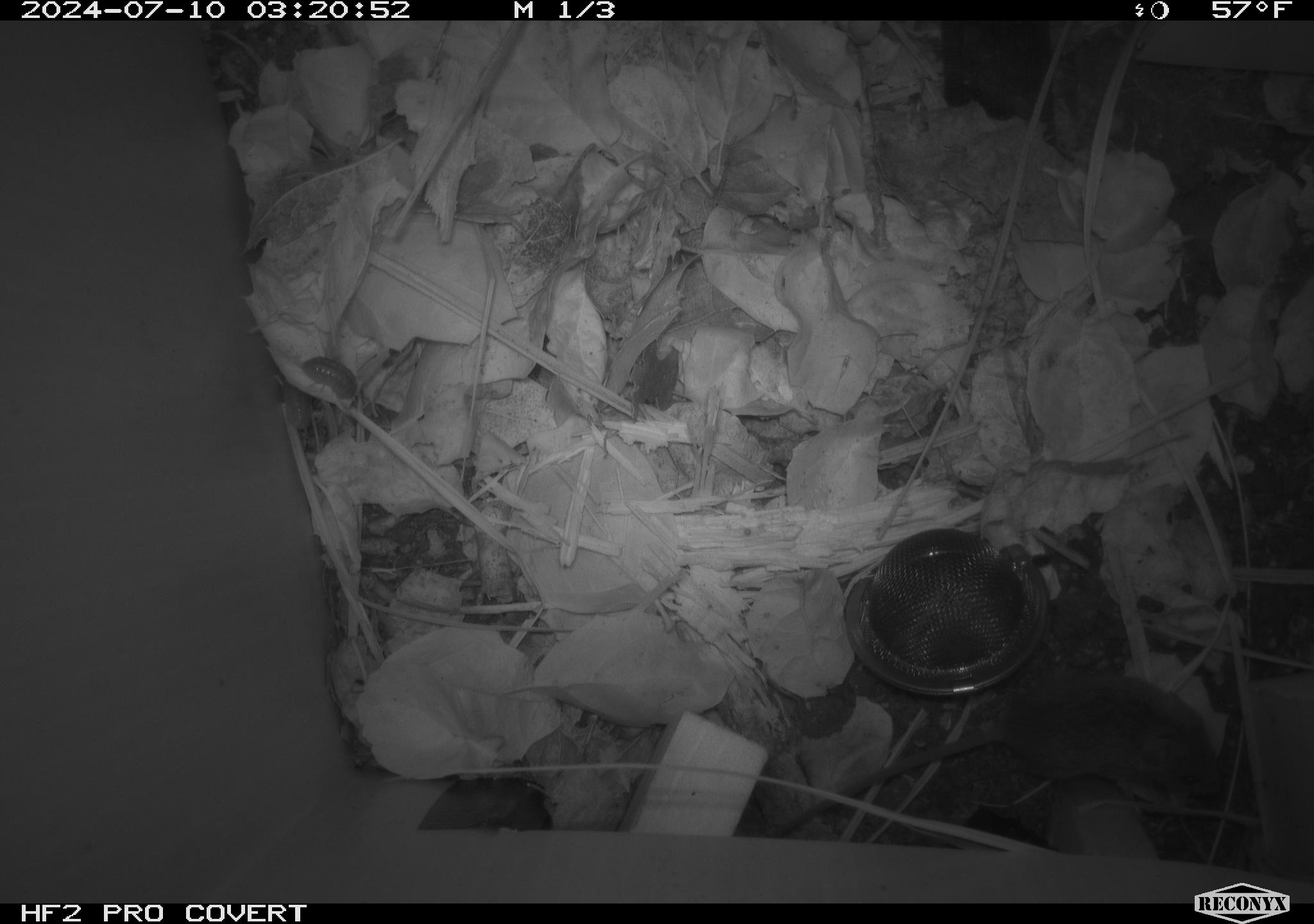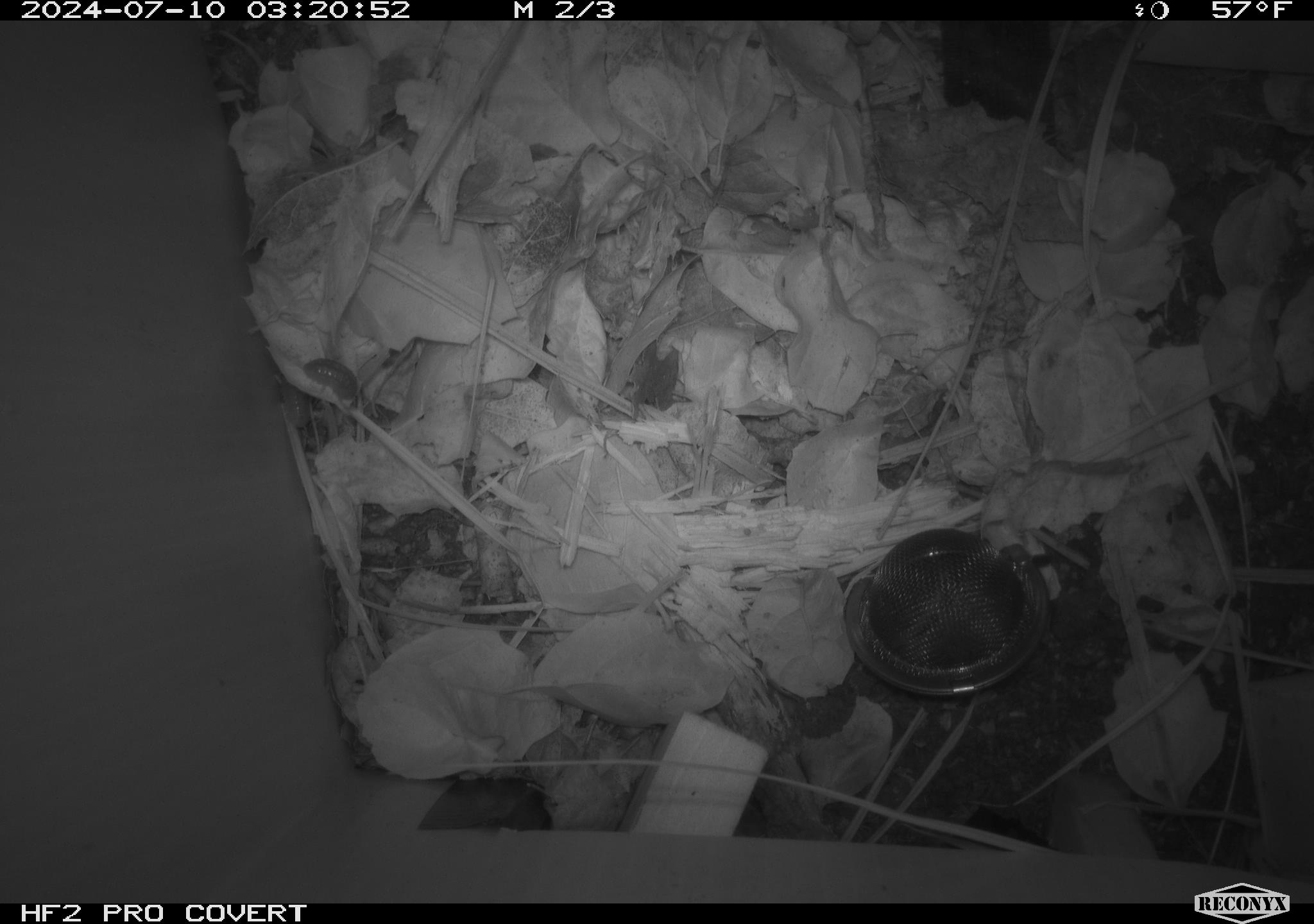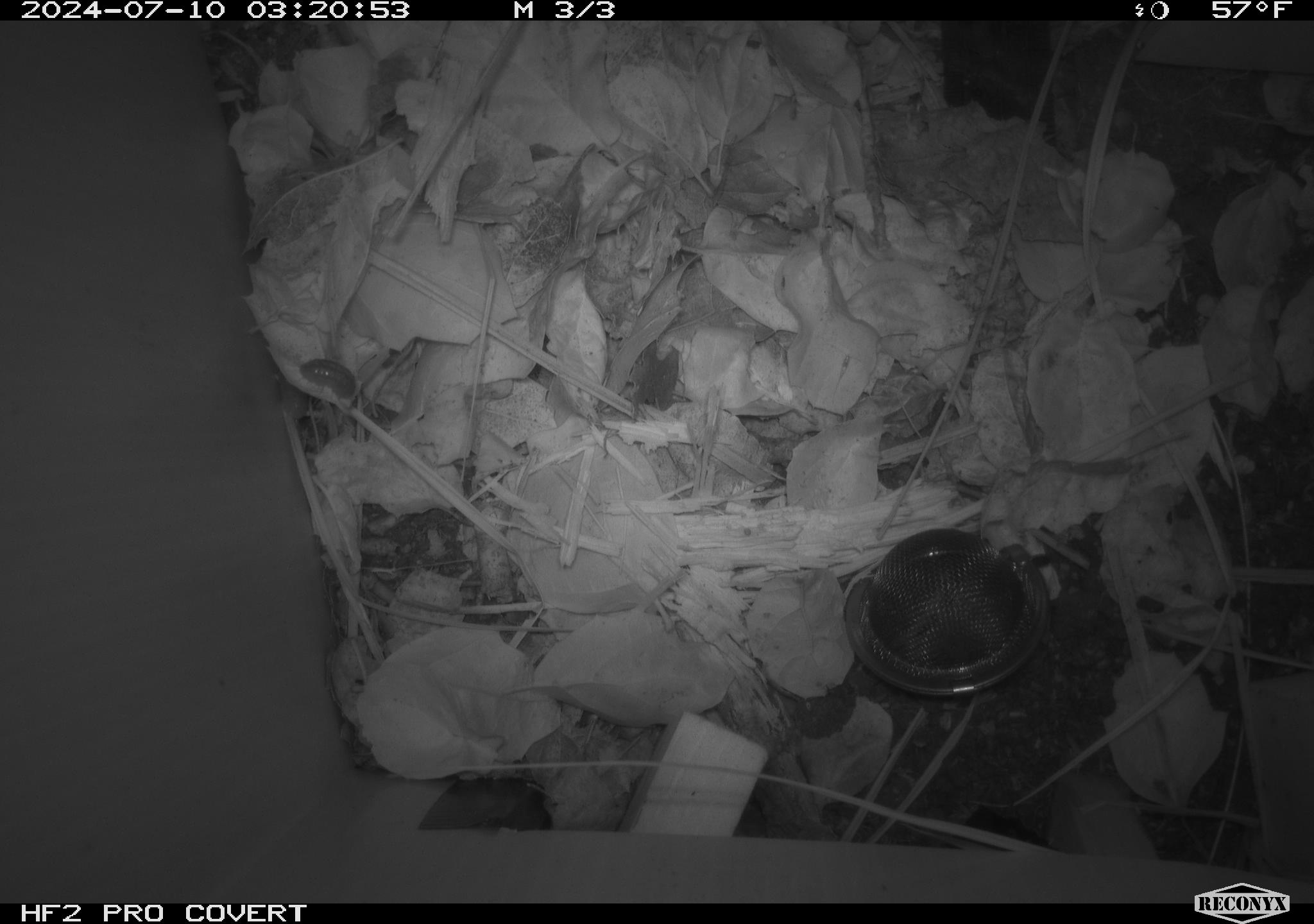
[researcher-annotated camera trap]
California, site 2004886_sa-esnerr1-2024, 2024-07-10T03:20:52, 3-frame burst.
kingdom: Animalia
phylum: Chordata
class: Mammalia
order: Rodentia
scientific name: Rodentia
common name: rodent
Rodent (Rodentia).